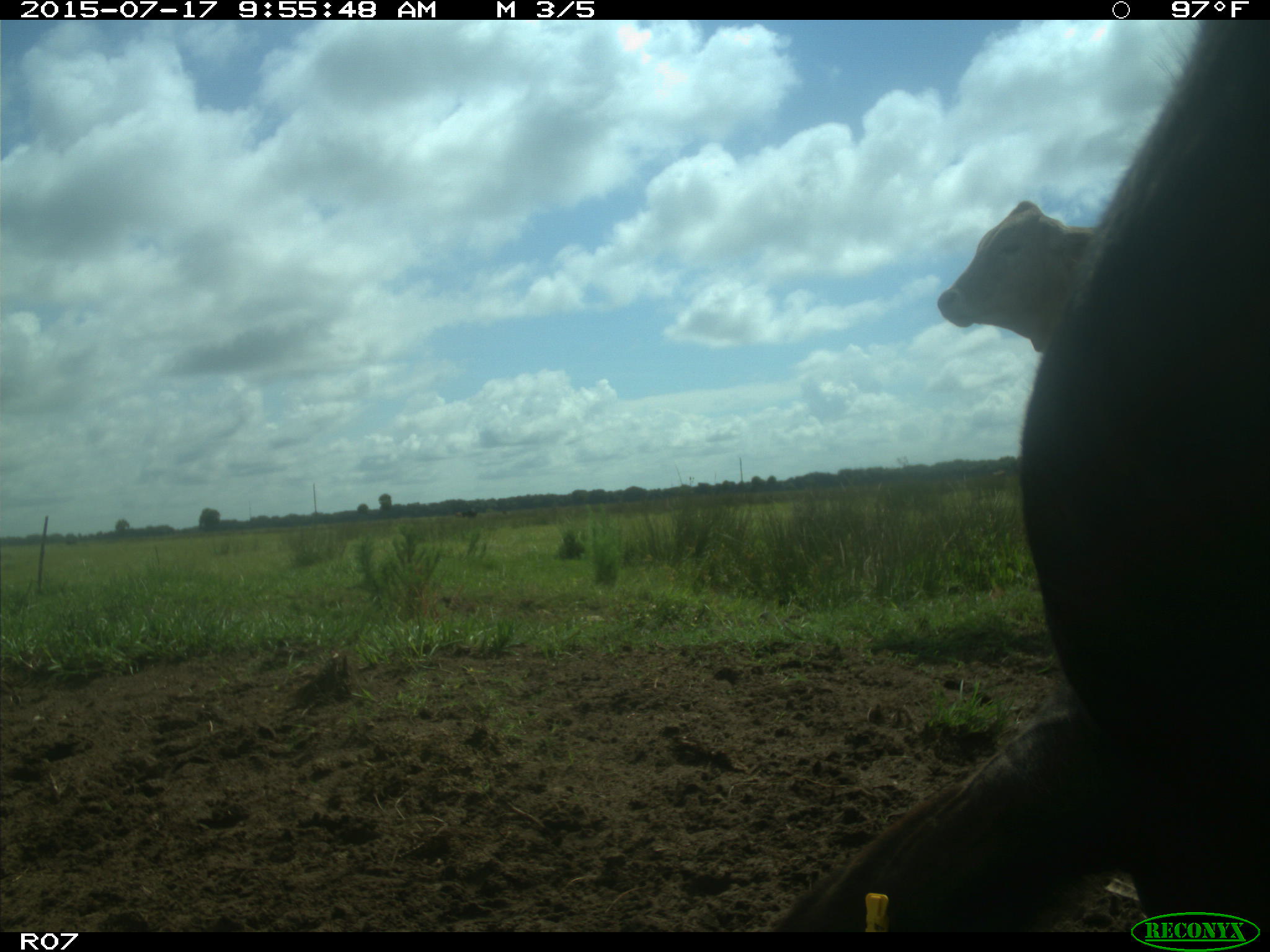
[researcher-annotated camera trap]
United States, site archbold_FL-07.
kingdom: Animalia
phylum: Chordata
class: Mammalia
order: Artiodactyla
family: Bovidae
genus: Bos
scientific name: Bos taurus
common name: domestic cow